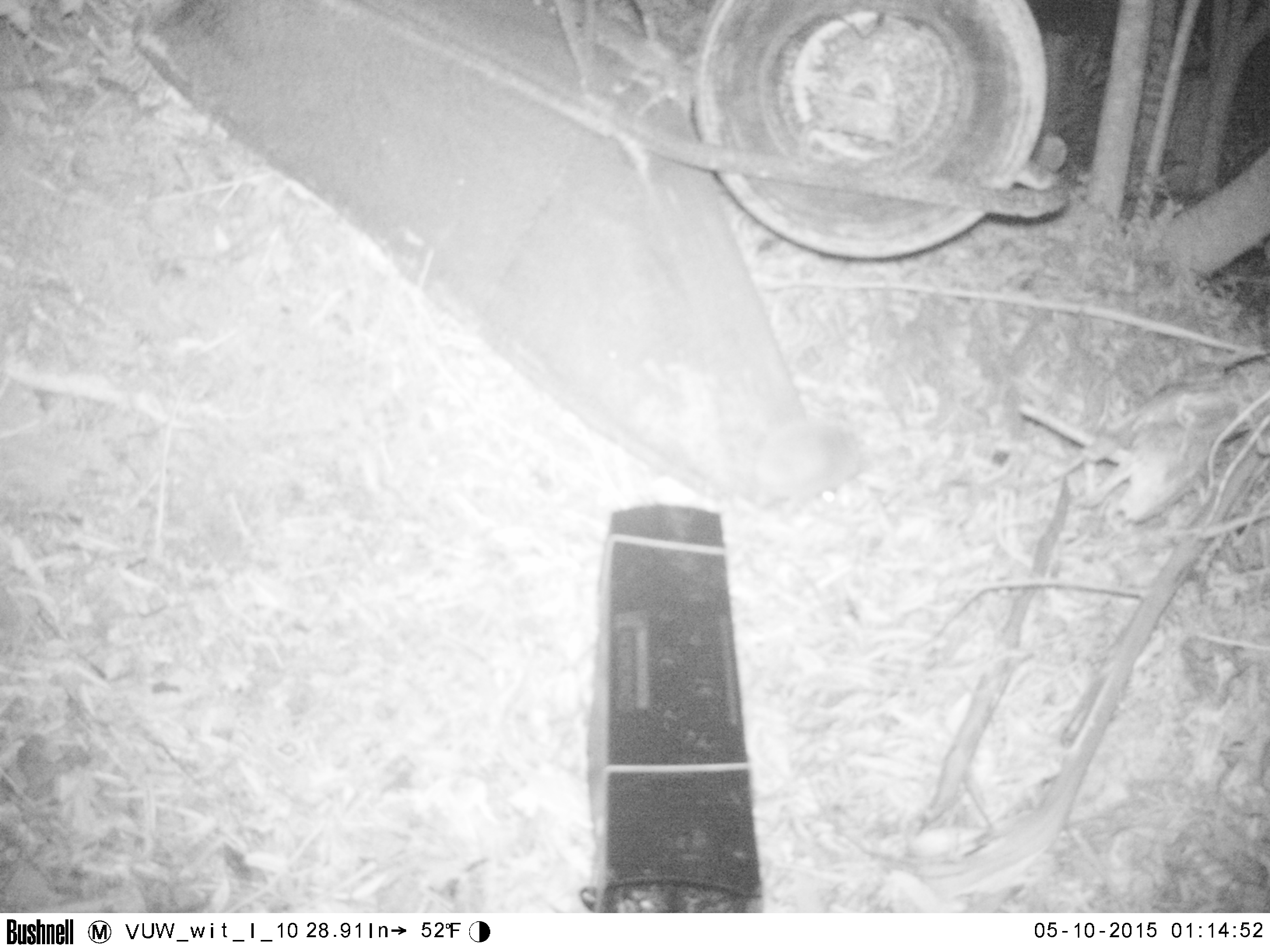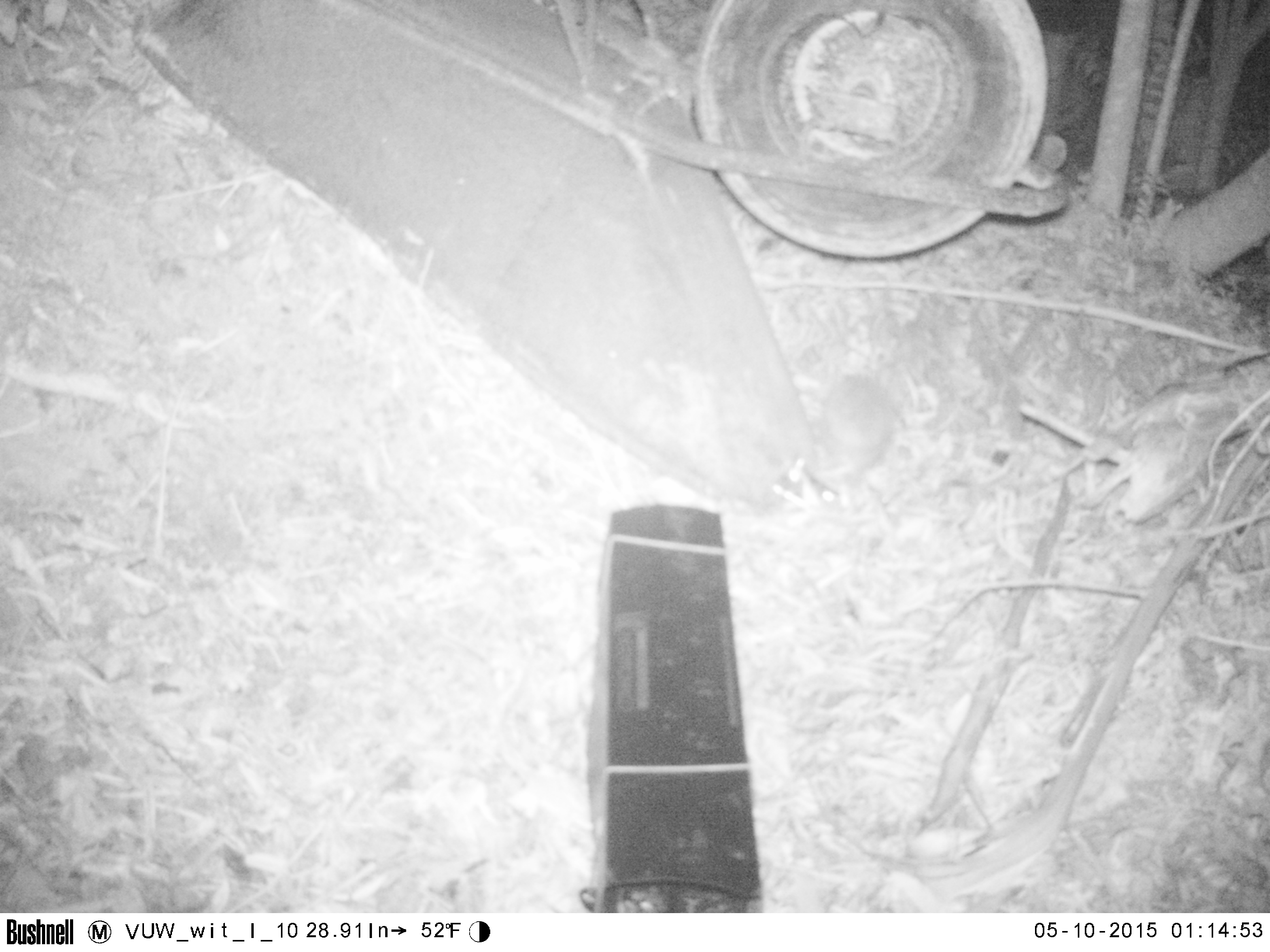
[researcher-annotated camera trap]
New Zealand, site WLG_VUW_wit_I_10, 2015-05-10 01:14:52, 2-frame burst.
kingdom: Animalia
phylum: Chordata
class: Mammalia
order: Eulipotyphla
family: Erinaceidae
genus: Erinaceus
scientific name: Erinaceus europaeus europaeus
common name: european hedgehog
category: hedgehog